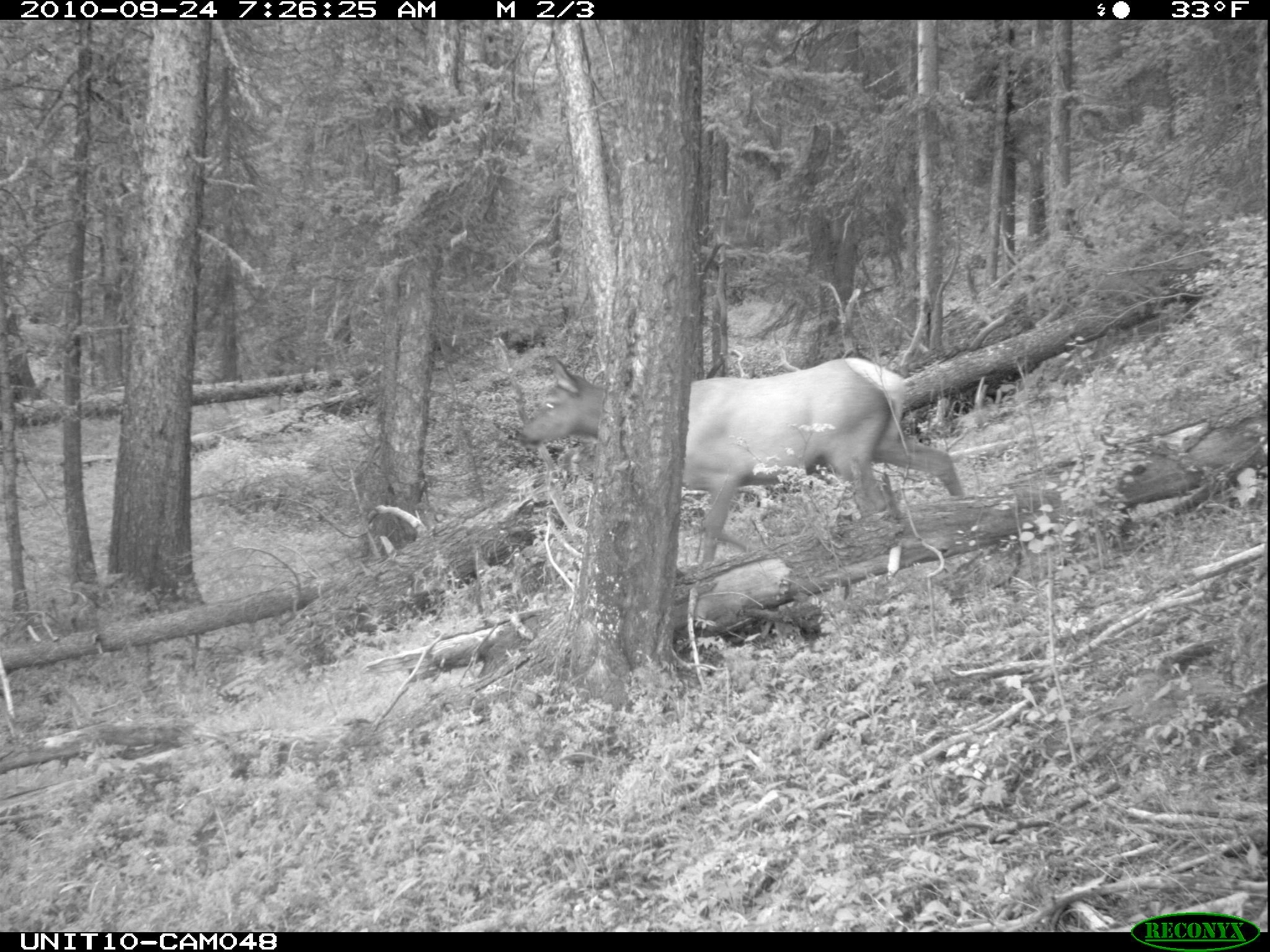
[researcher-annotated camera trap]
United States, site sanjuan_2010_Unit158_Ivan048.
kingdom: Animalia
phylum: Chordata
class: Mammalia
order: Artiodactyla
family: Cervidae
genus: Cervus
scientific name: Cervus elaphus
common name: red deer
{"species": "Cervus elaphus (red deer)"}